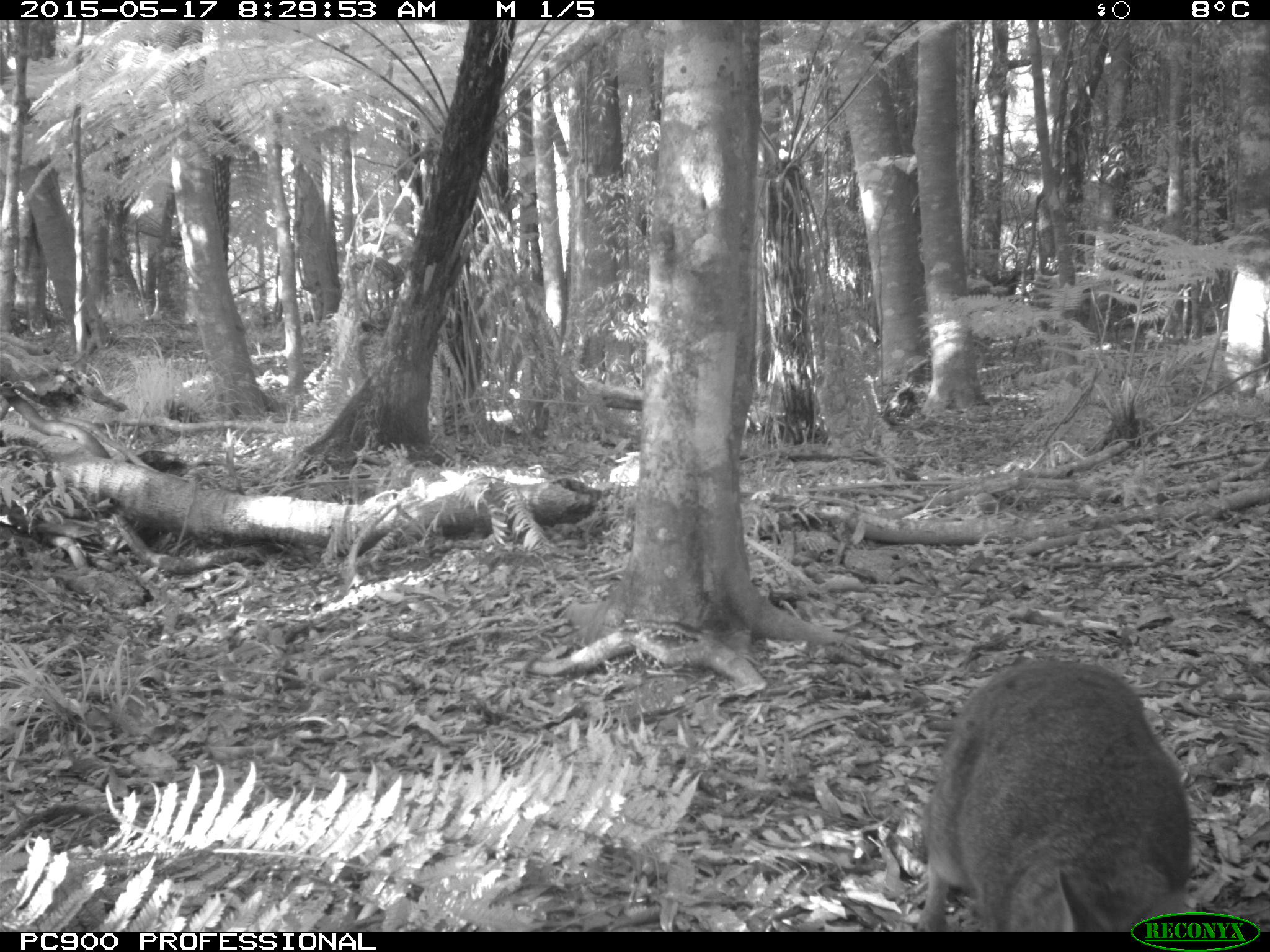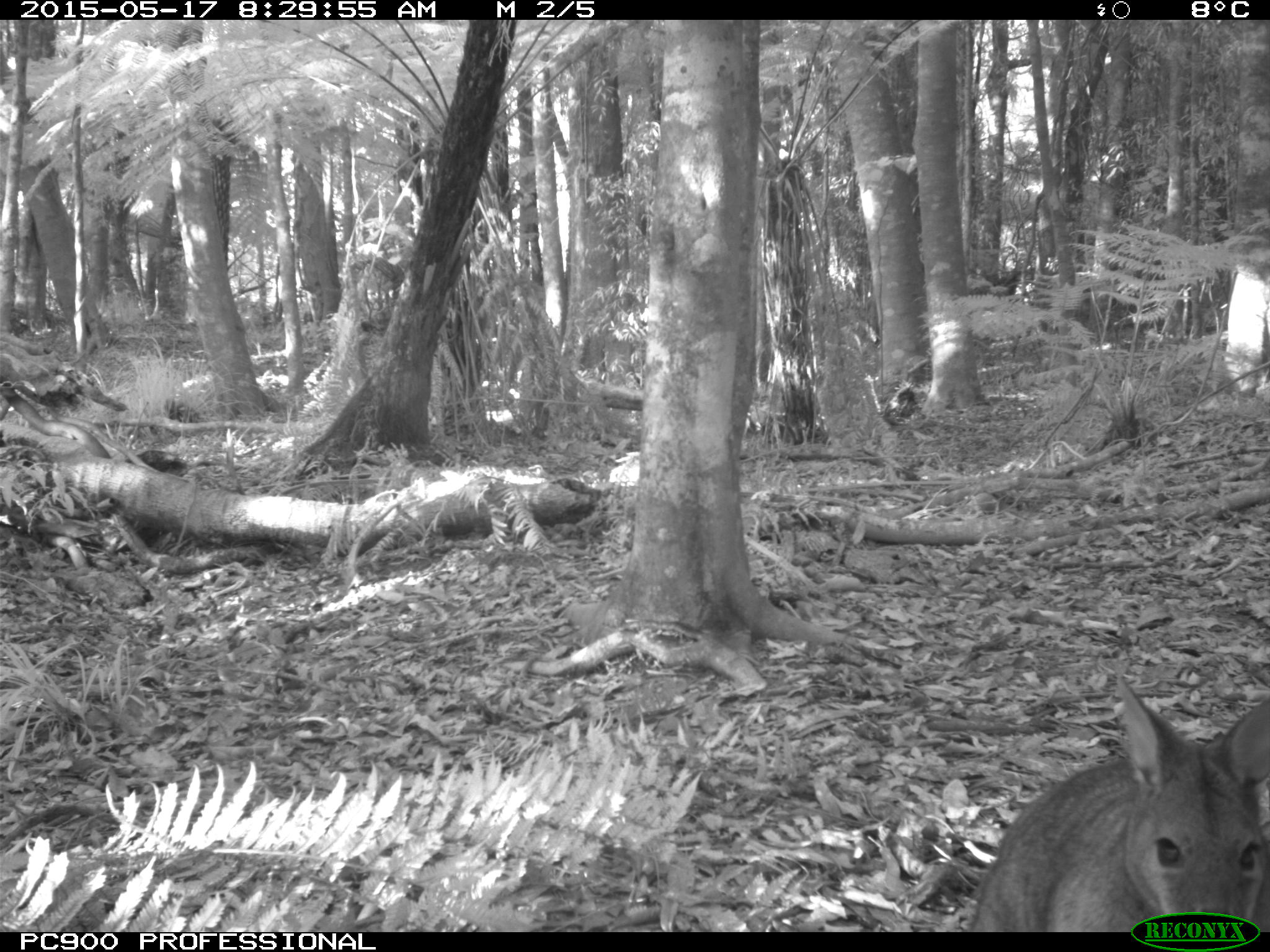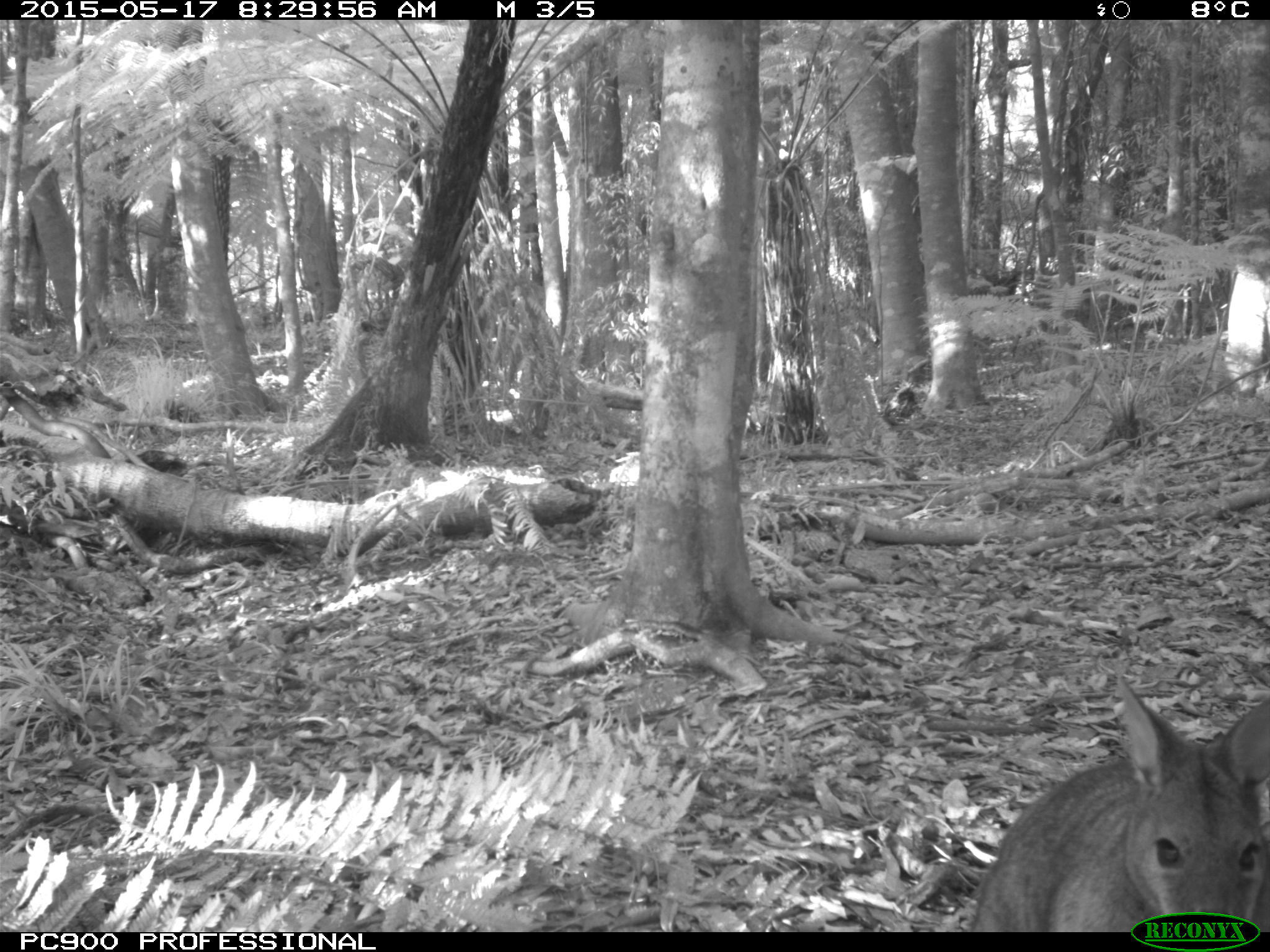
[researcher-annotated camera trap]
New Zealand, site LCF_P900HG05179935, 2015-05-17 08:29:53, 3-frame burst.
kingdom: Animalia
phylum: Chordata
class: Mammalia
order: Diprotodontia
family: Macropodidae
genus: Notamacropus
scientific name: Notamacropus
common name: wallaby